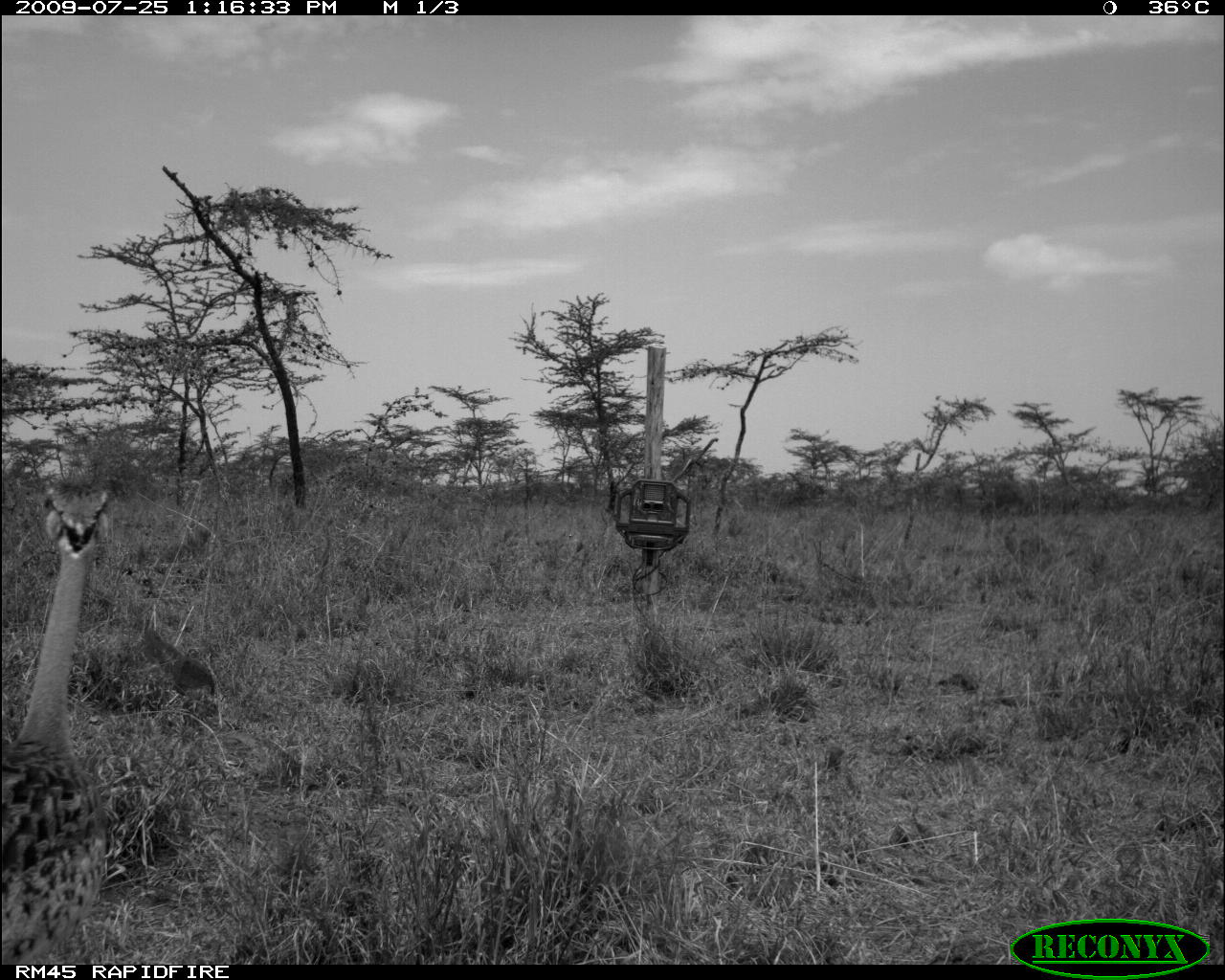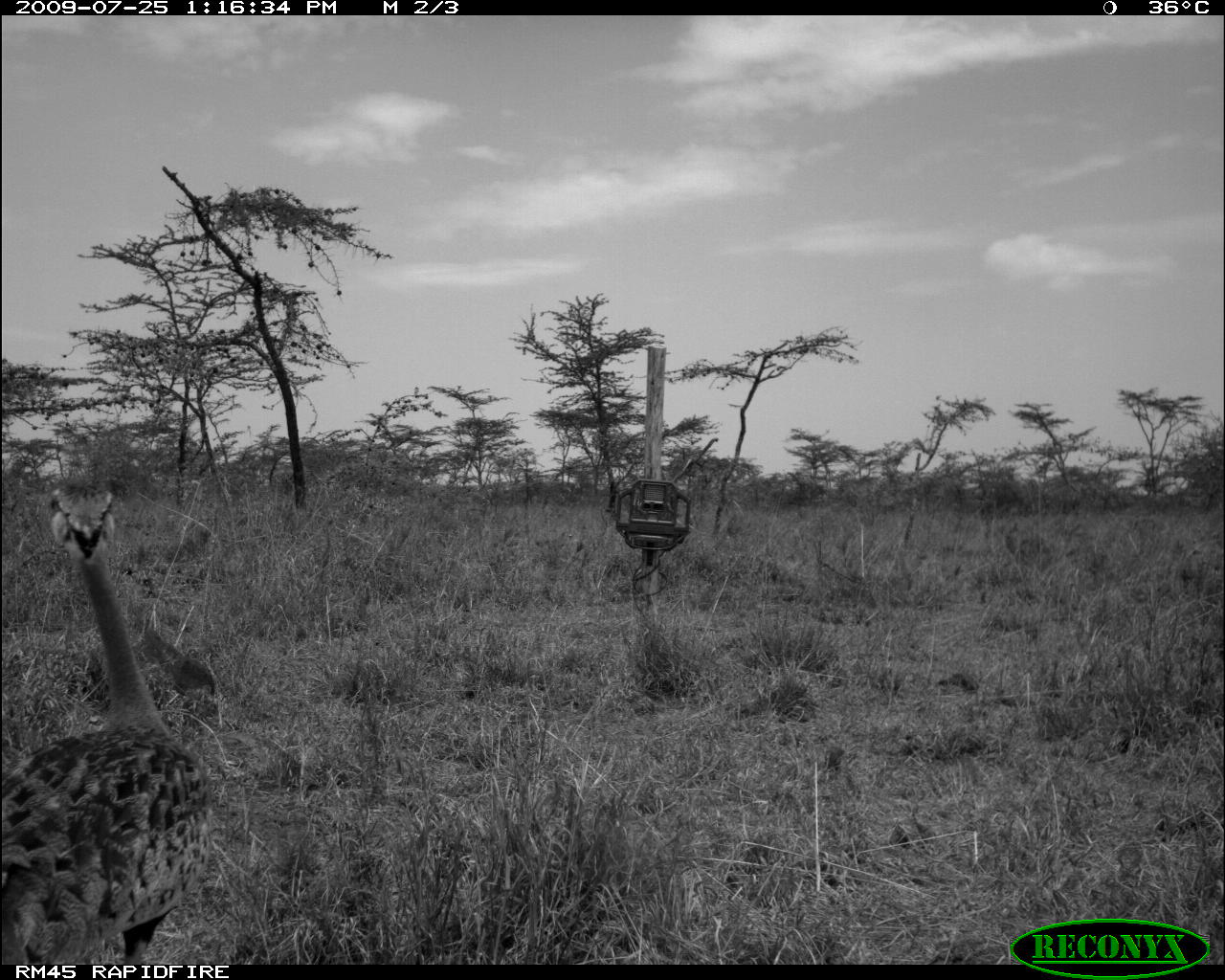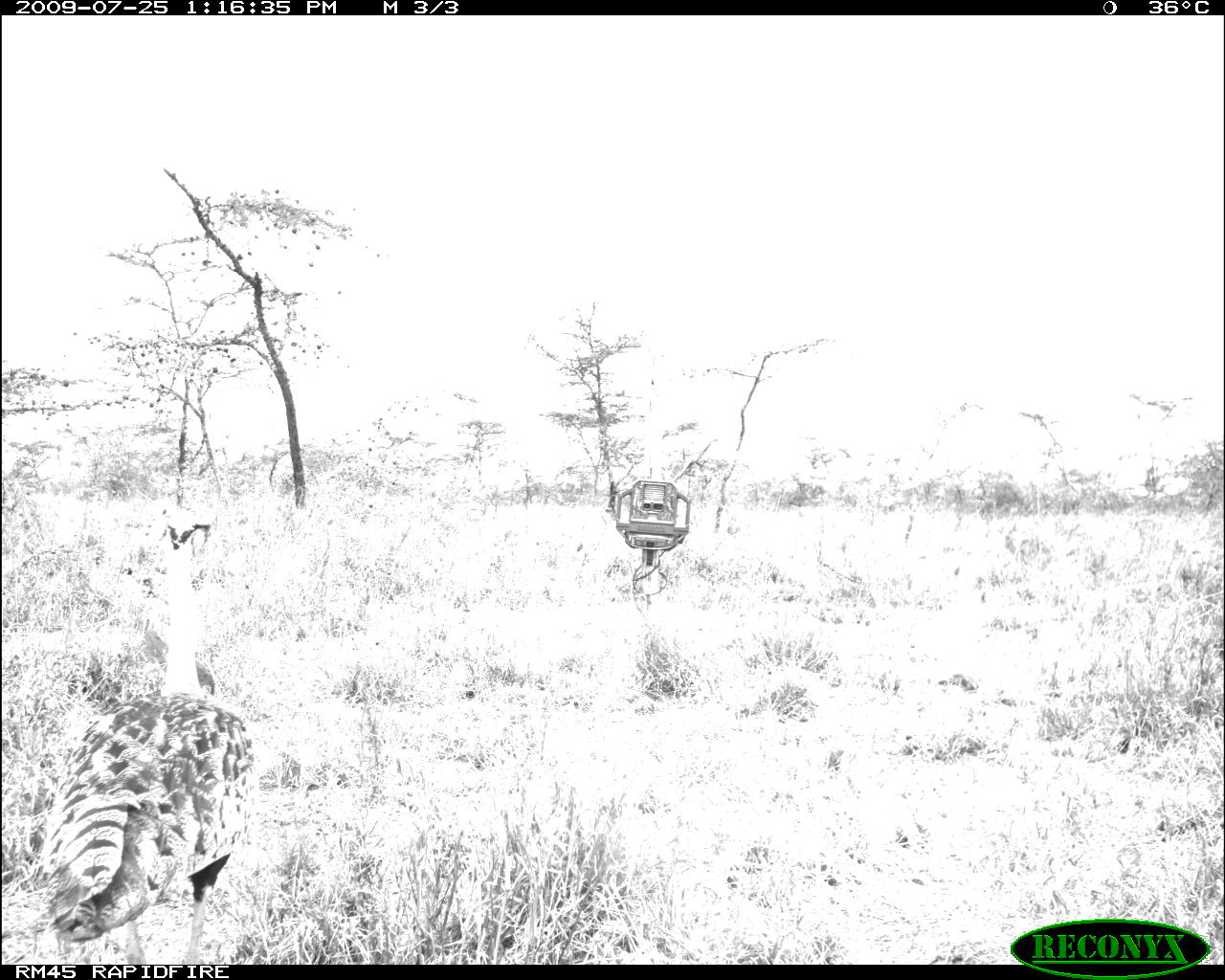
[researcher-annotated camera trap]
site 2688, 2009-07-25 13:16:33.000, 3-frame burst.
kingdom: Animalia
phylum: Chordata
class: Aves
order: Otidiformes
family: Otididae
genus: Lissotis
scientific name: Lissotis melanogaster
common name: black-bellied bustard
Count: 1.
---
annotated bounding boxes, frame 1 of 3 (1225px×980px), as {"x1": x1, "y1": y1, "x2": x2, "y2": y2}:
lissotis melanogaster: {"x1": 0, "y1": 484, "x2": 111, "y2": 965}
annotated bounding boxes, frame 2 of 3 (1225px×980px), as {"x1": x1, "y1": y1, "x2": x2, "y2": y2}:
lissotis melanogaster: {"x1": 0, "y1": 484, "x2": 213, "y2": 965}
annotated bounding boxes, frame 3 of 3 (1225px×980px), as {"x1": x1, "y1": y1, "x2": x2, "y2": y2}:
lissotis melanogaster: {"x1": 39, "y1": 499, "x2": 255, "y2": 965}